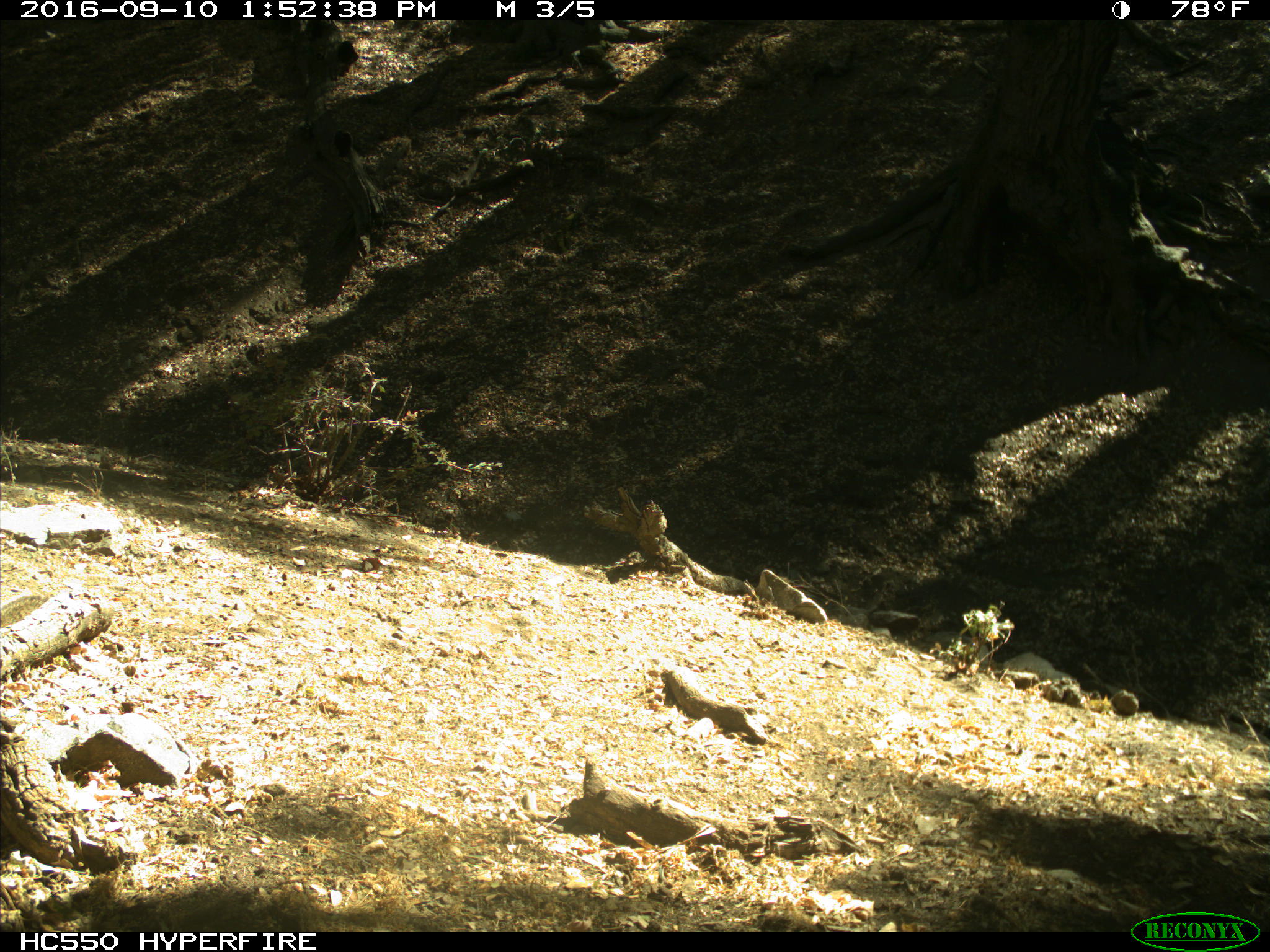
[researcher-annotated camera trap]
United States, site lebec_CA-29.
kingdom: Animalia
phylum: Chordata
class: Mammalia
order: Rodentia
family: Sciuridae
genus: Otospermophilus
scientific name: Otospermophilus beecheyi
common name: california ground squirrel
Otospermophilus beecheyi (california ground squirrel).